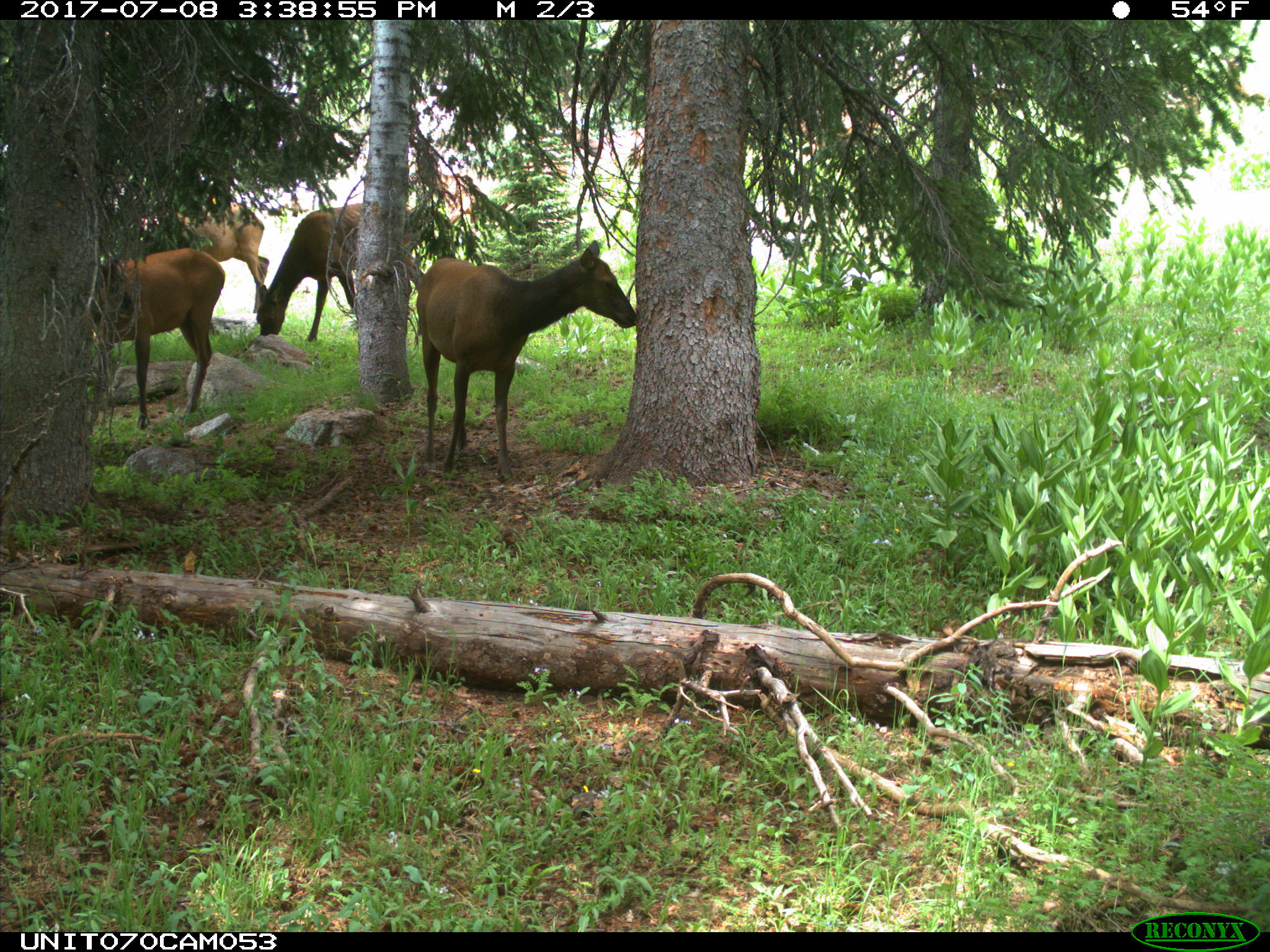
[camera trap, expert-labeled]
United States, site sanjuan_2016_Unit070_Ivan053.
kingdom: Animalia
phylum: Chordata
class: Mammalia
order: Artiodactyla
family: Cervidae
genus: Cervus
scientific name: Cervus elaphus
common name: red deer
Cervus elaphus (red deer).